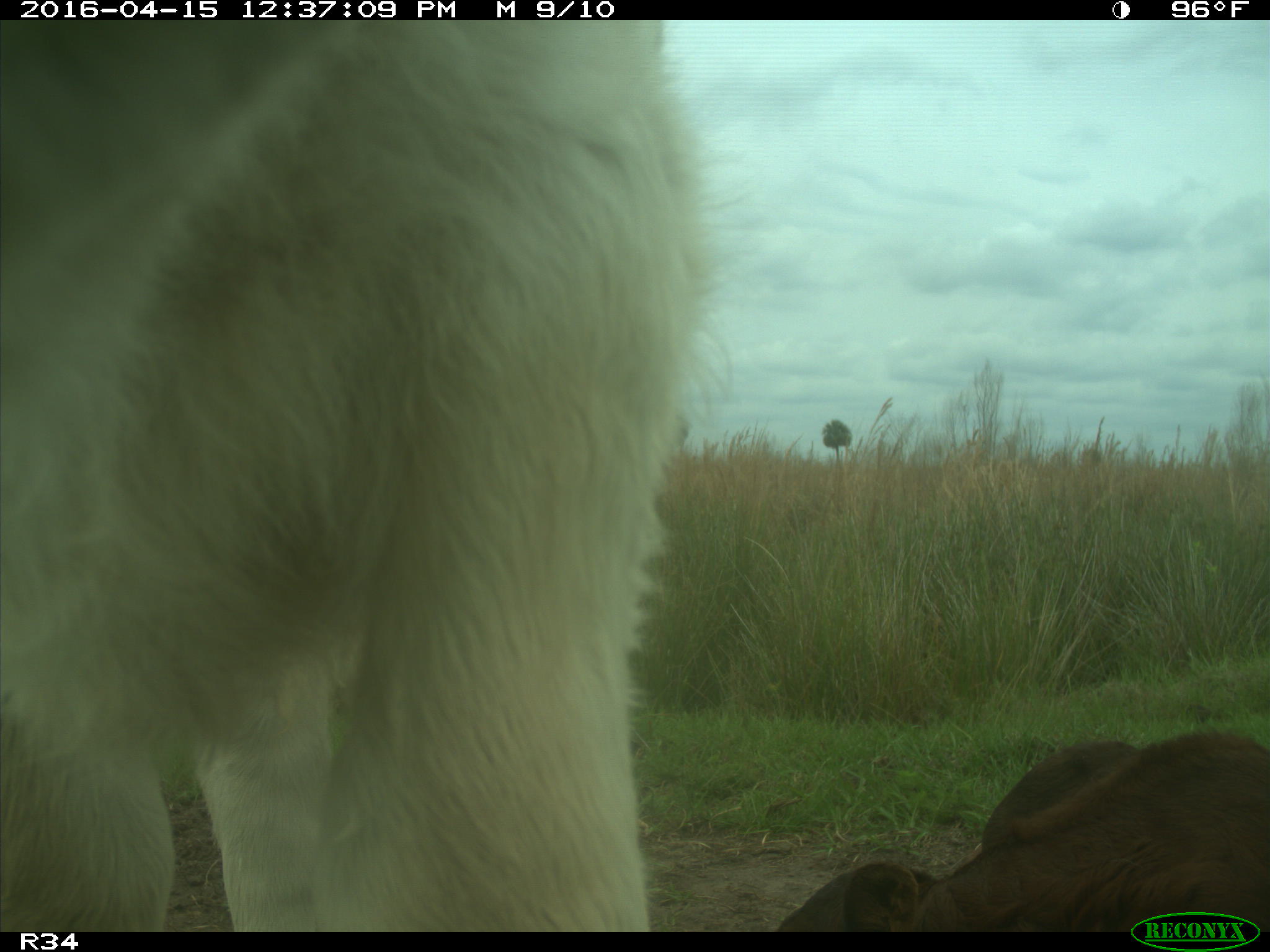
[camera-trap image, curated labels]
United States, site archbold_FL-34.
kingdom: Animalia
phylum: Chordata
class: Mammalia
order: Artiodactyla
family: Bovidae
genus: Bos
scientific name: Bos taurus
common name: domestic cow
Bos taurus (domestic cow).